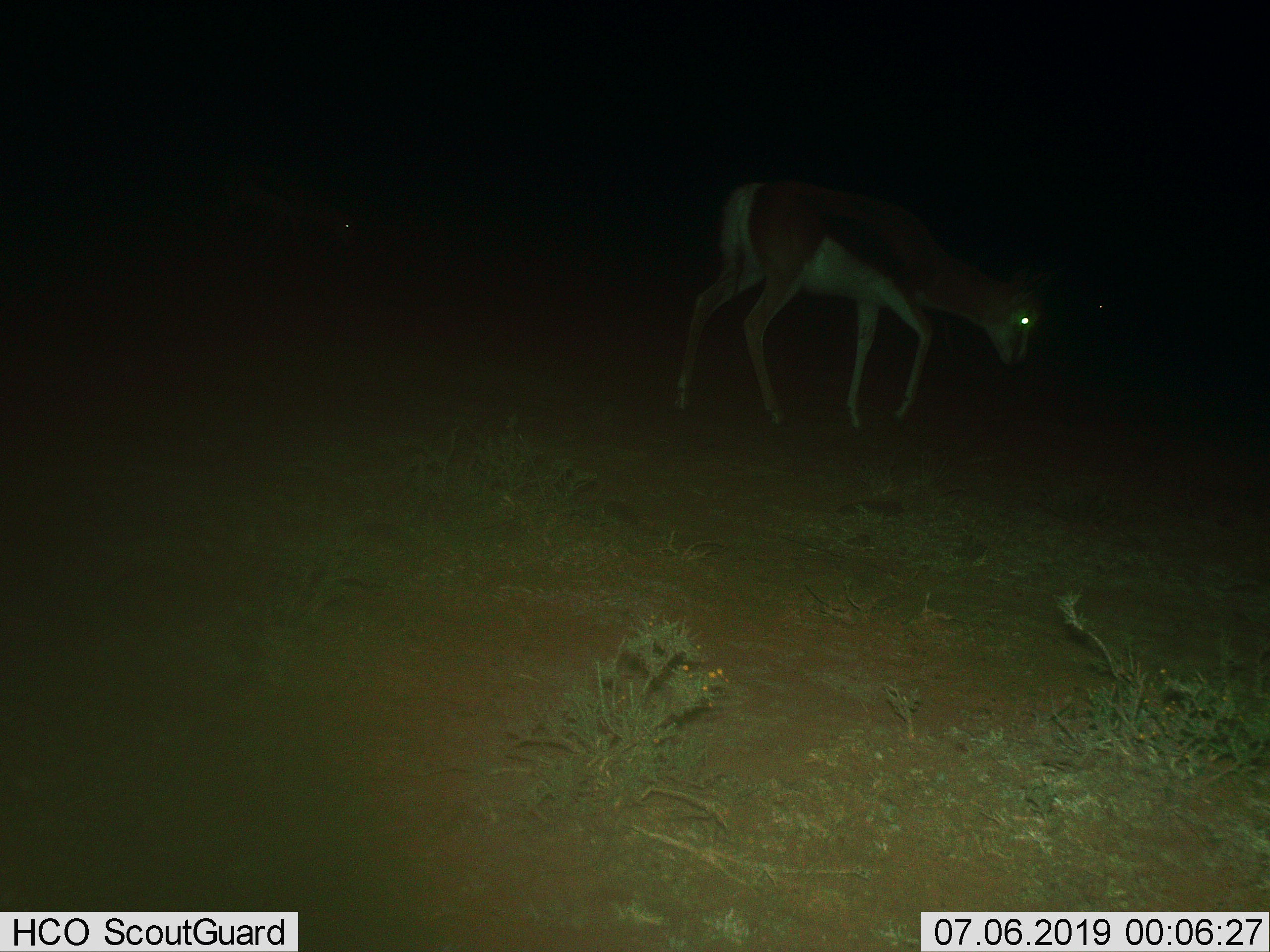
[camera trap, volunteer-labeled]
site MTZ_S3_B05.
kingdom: Animalia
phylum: Chordata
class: Mammalia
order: Artiodactyla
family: Bovidae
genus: Antidorcas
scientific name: Antidorcas marsupialis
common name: springbok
Springbok (Antidorcas marsupialis), count 1. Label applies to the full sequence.